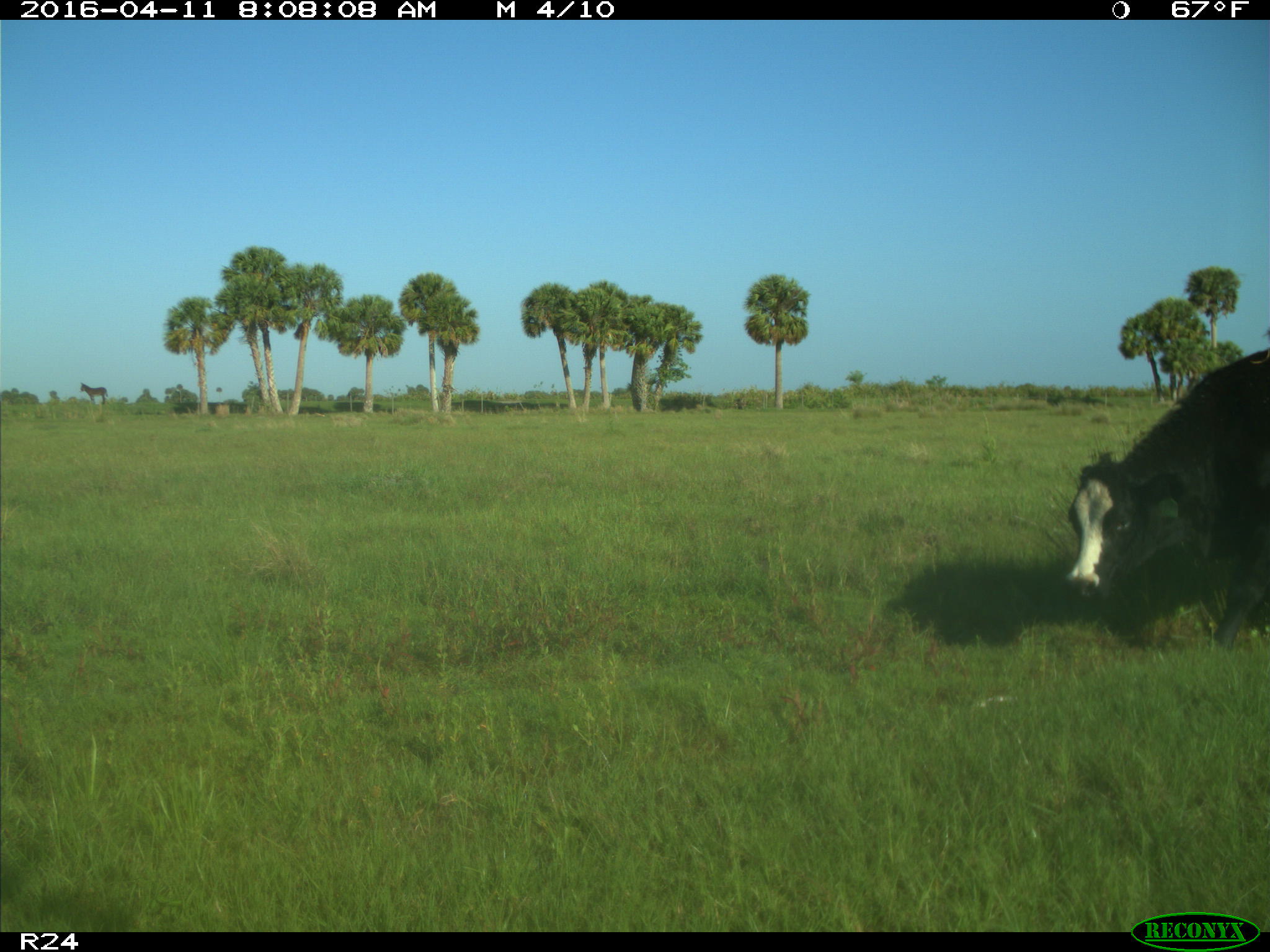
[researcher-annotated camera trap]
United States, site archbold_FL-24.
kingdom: Animalia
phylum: Chordata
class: Mammalia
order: Artiodactyla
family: Bovidae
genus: Bos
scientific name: Bos taurus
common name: domestic cow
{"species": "Bos taurus (domestic cow)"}